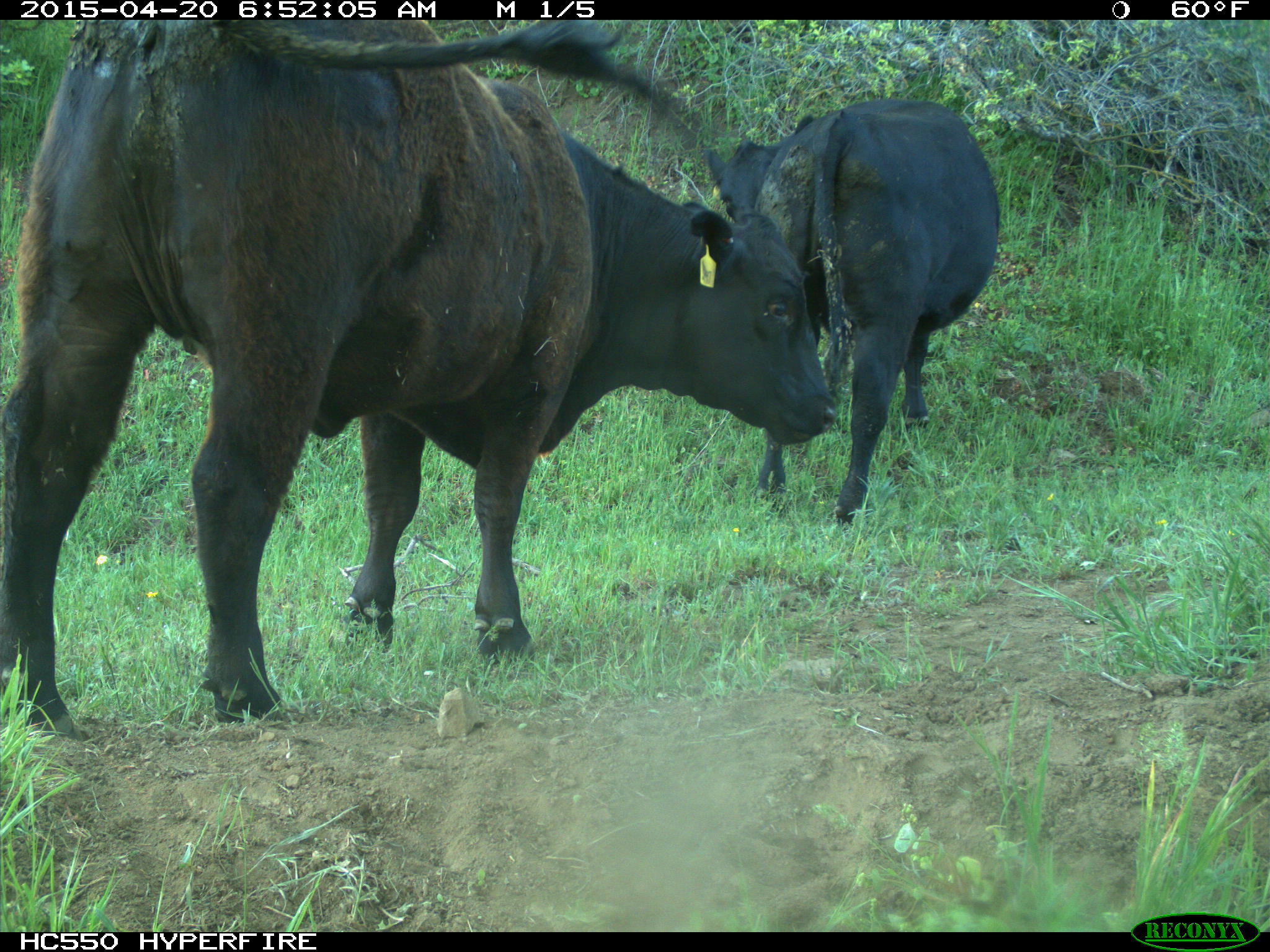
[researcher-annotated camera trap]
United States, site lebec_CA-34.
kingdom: Animalia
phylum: Chordata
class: Mammalia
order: Artiodactyla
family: Bovidae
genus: Bos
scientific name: Bos taurus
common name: domestic cow